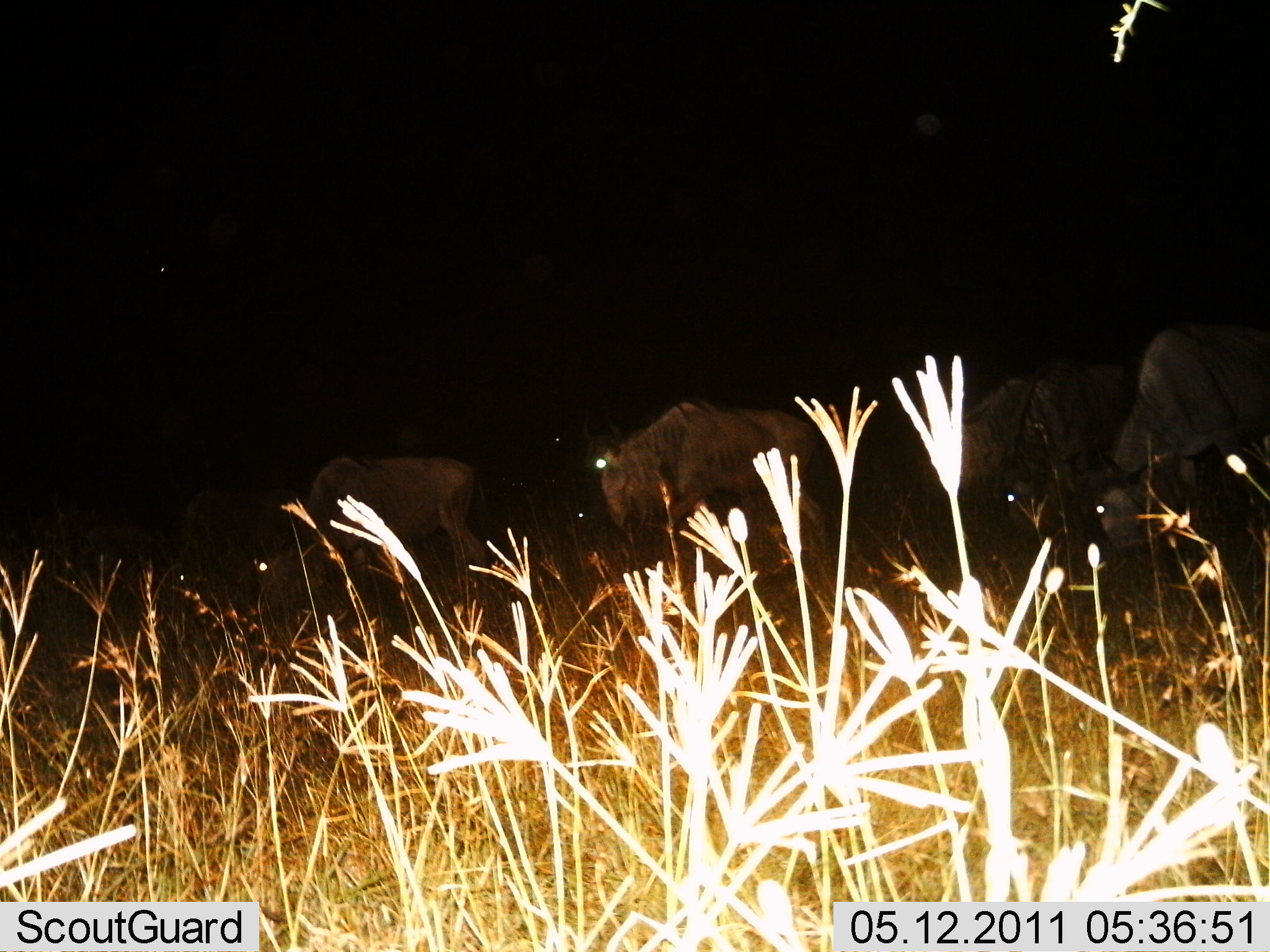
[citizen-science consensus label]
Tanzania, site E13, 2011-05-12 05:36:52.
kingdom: Animalia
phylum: Chordata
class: Mammalia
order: Artiodactyla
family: Bovidae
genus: Connochaetes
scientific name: Connochaetes taurinus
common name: blue wildebeest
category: wildebeest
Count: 6.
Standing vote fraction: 33%.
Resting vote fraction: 0%.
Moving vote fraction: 50%.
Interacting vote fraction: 0%.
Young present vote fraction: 0%.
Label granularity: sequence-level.